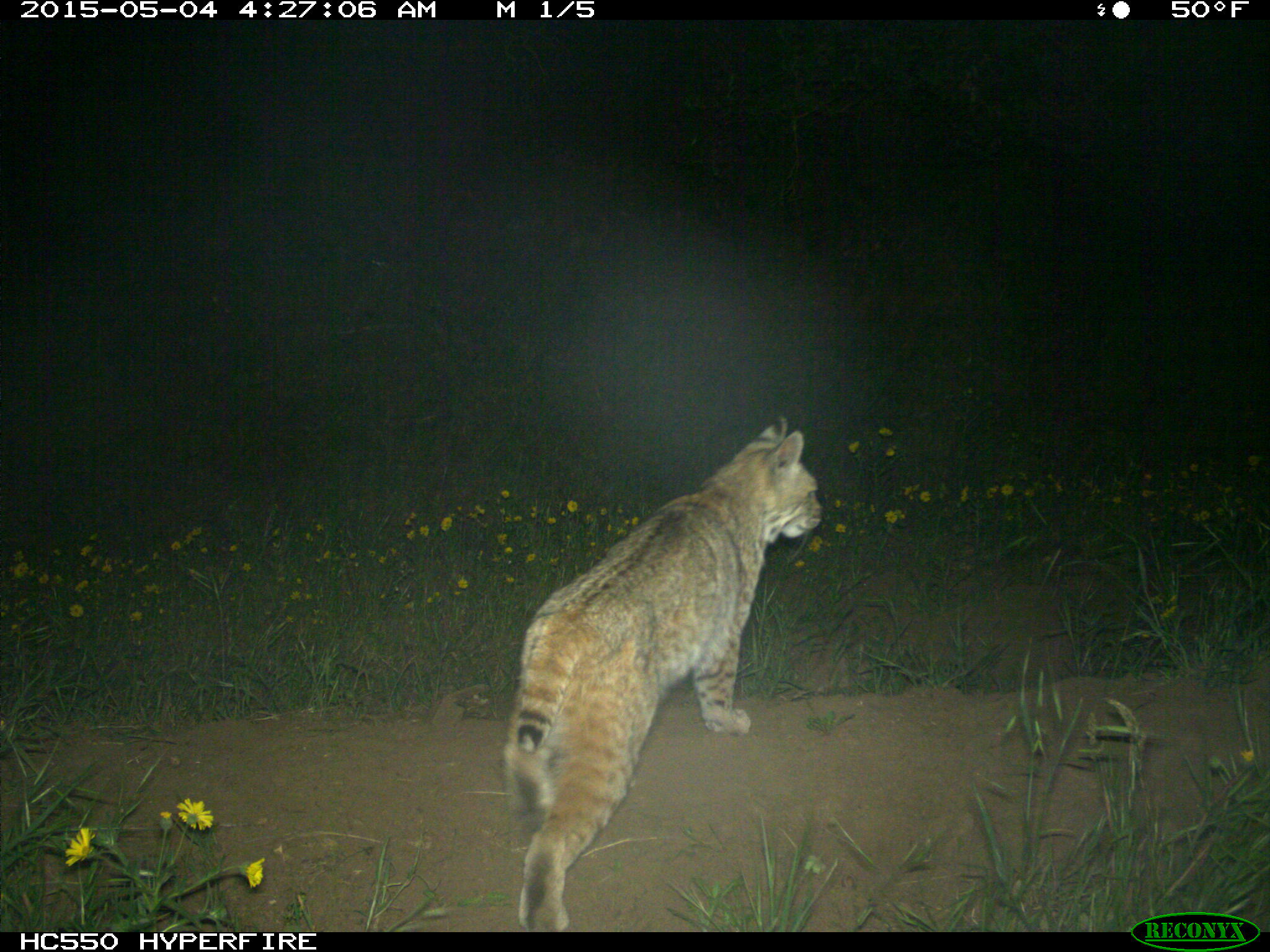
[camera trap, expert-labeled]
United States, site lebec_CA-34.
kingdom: Animalia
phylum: Chordata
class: Mammalia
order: Carnivora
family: Felidae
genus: Lynx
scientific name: Lynx rufus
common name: bobcat